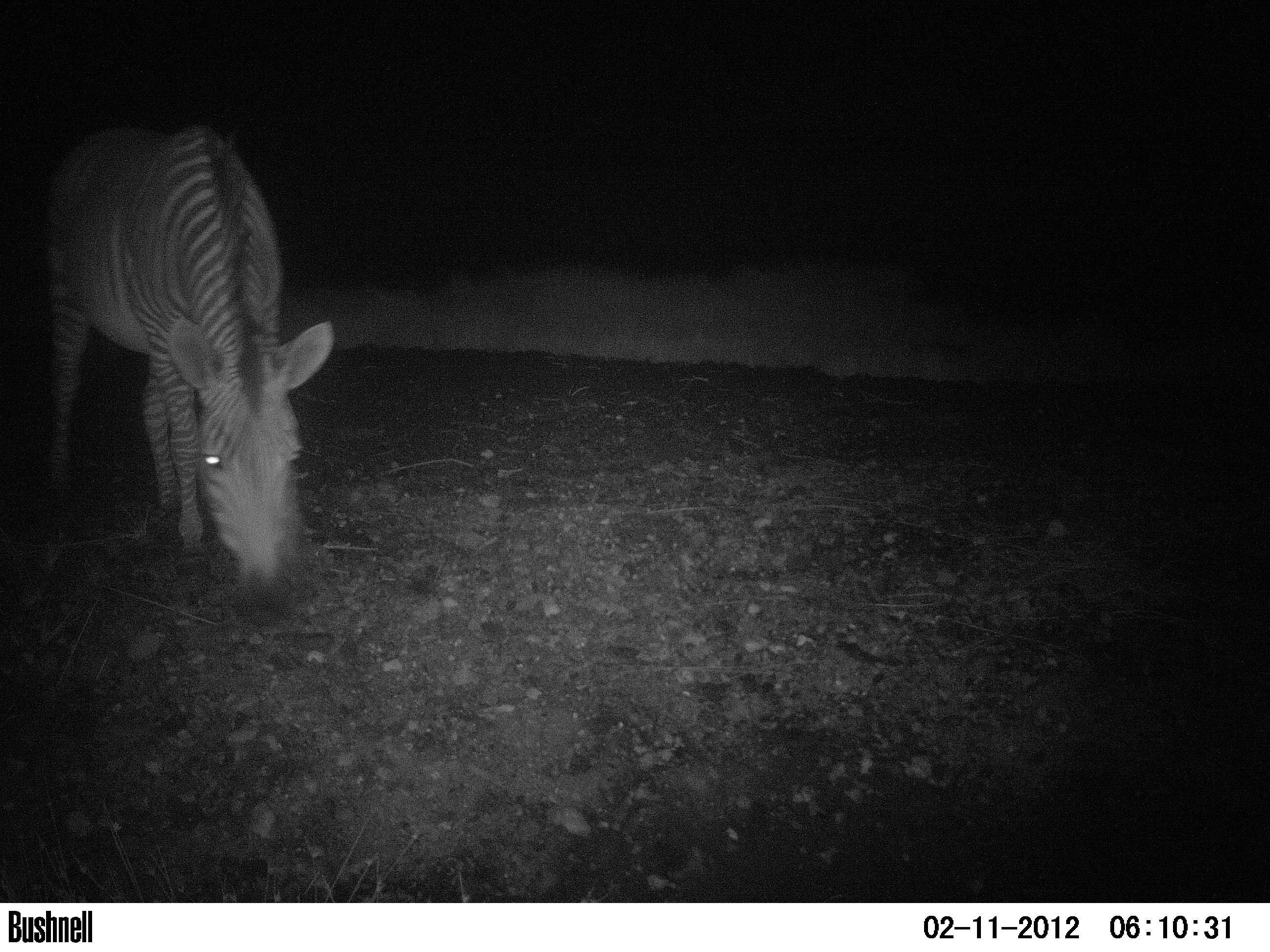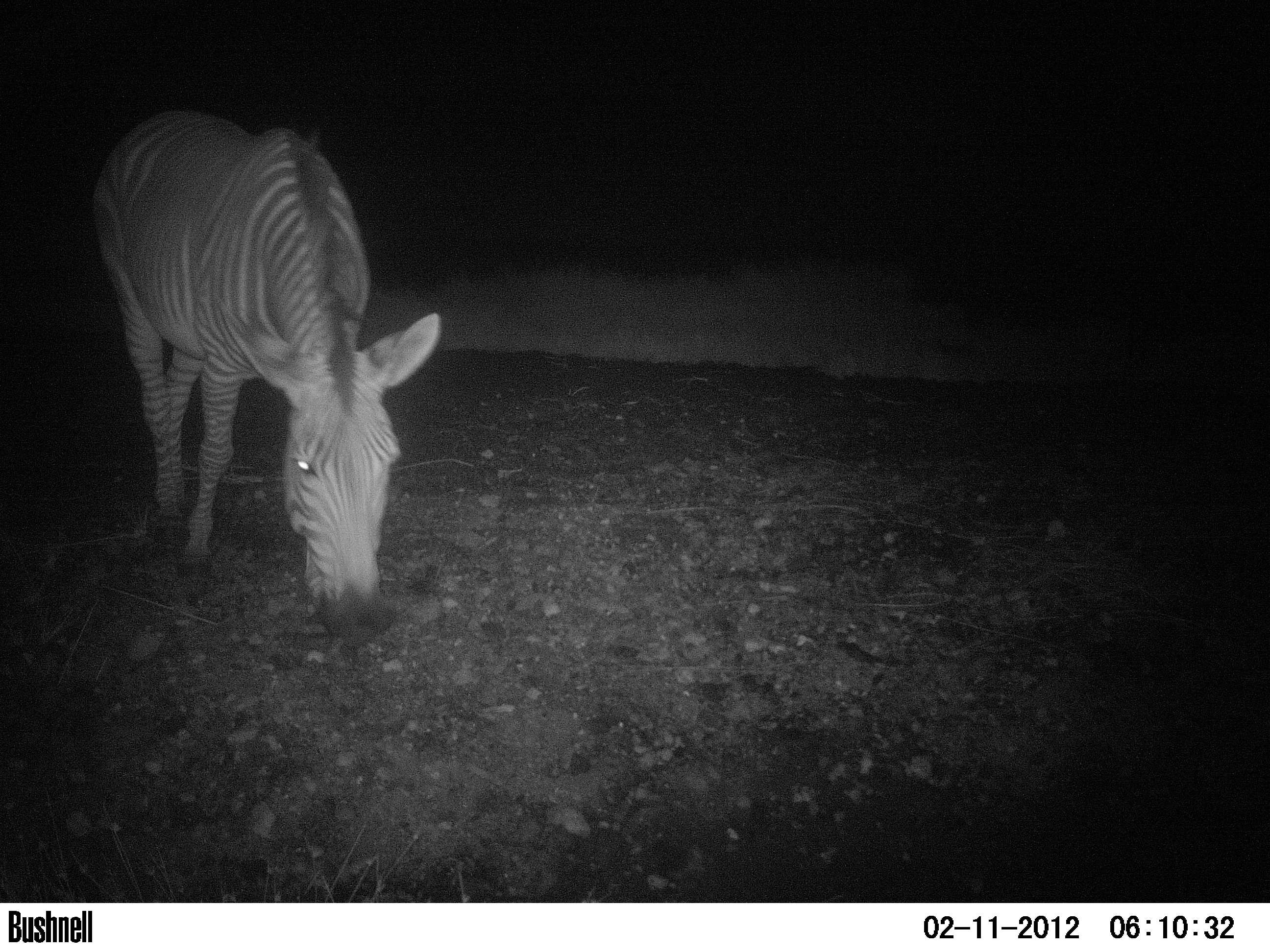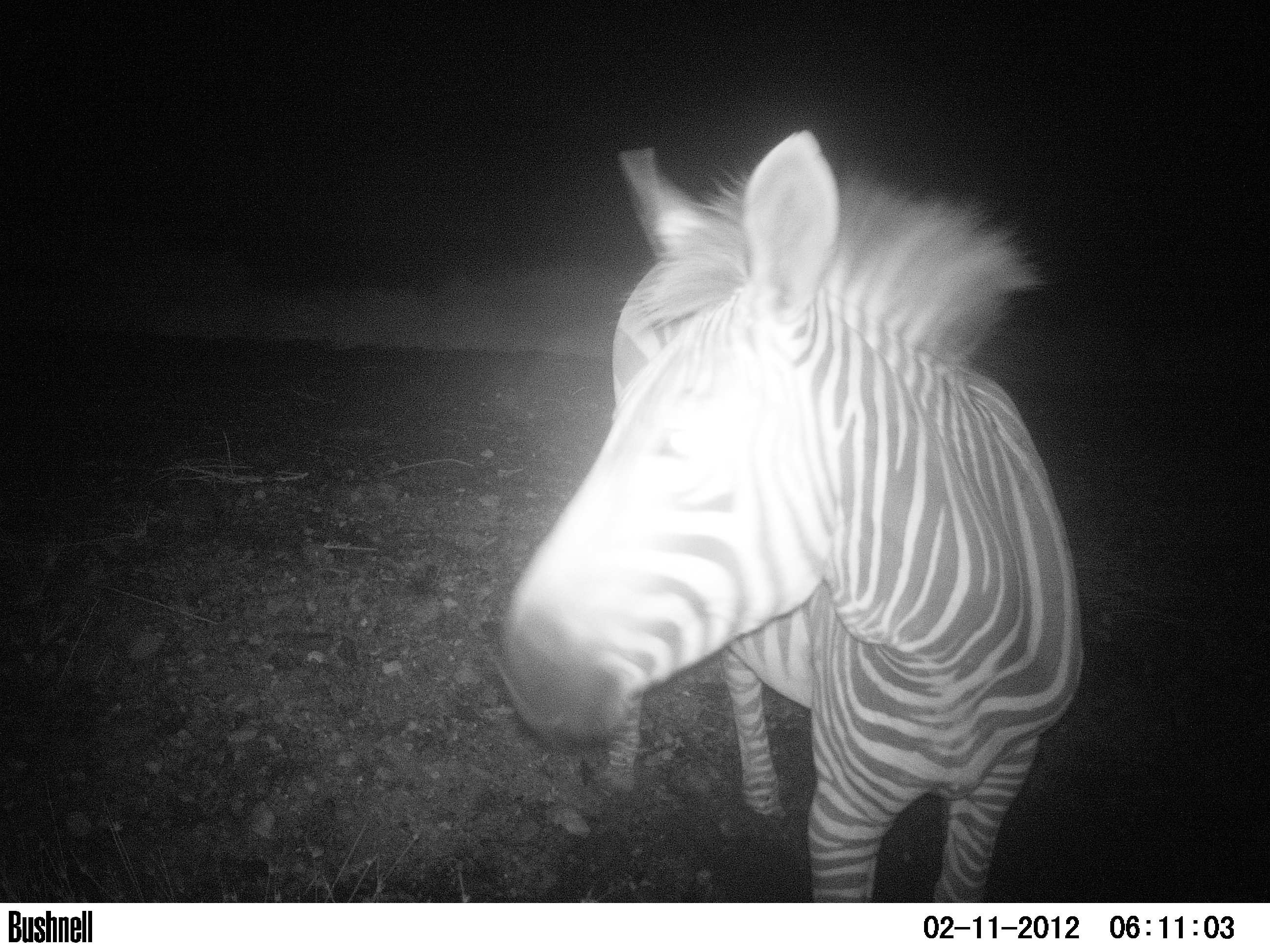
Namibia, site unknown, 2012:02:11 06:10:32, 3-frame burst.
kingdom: Animalia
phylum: Chordata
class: Mammalia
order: Perissodactyla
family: Equidae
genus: Equus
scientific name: Equus zebra hartmannae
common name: hartmann's mountain zebra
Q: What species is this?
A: Equus zebra hartmannae (hartmann's mountain zebra).